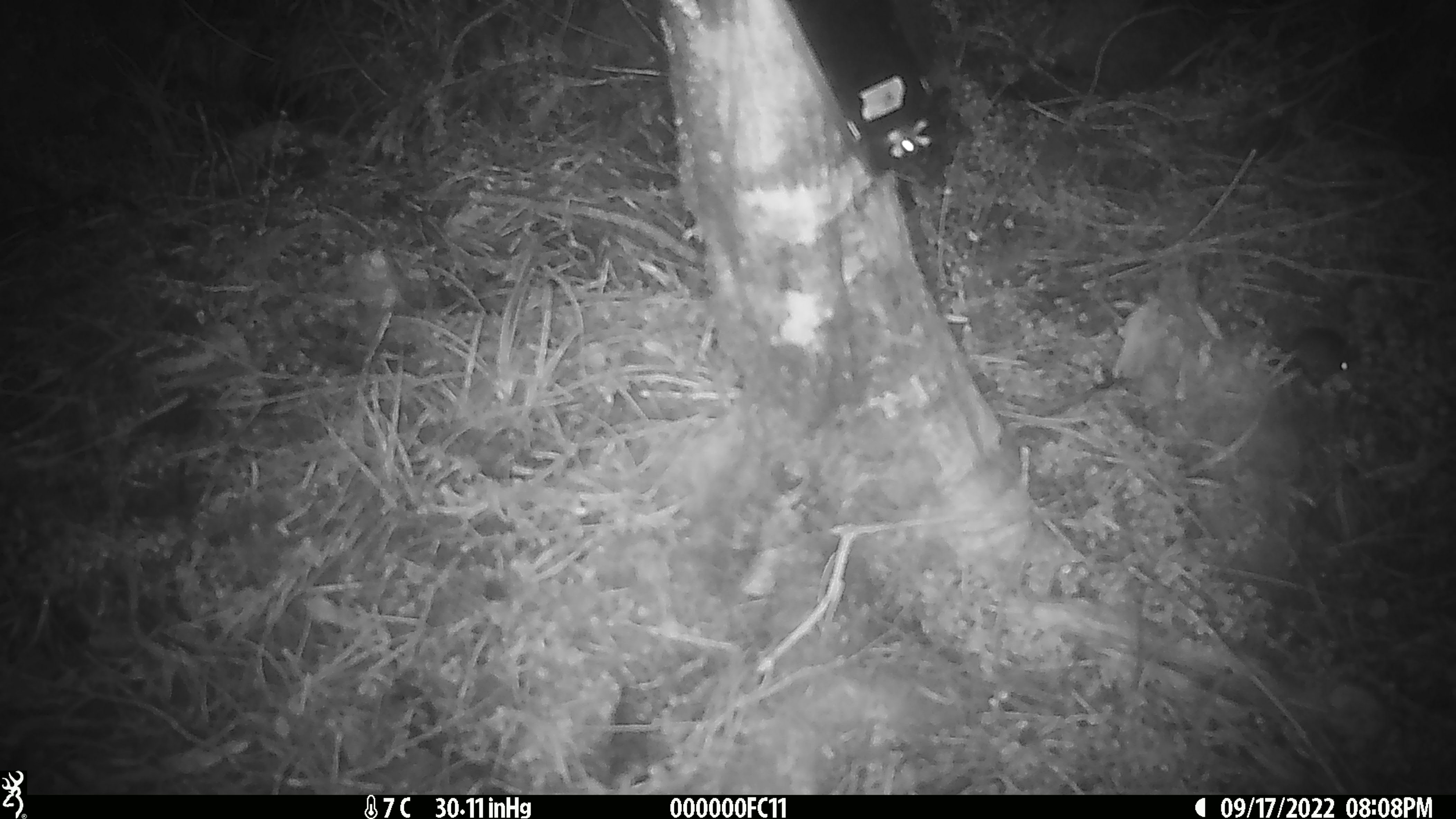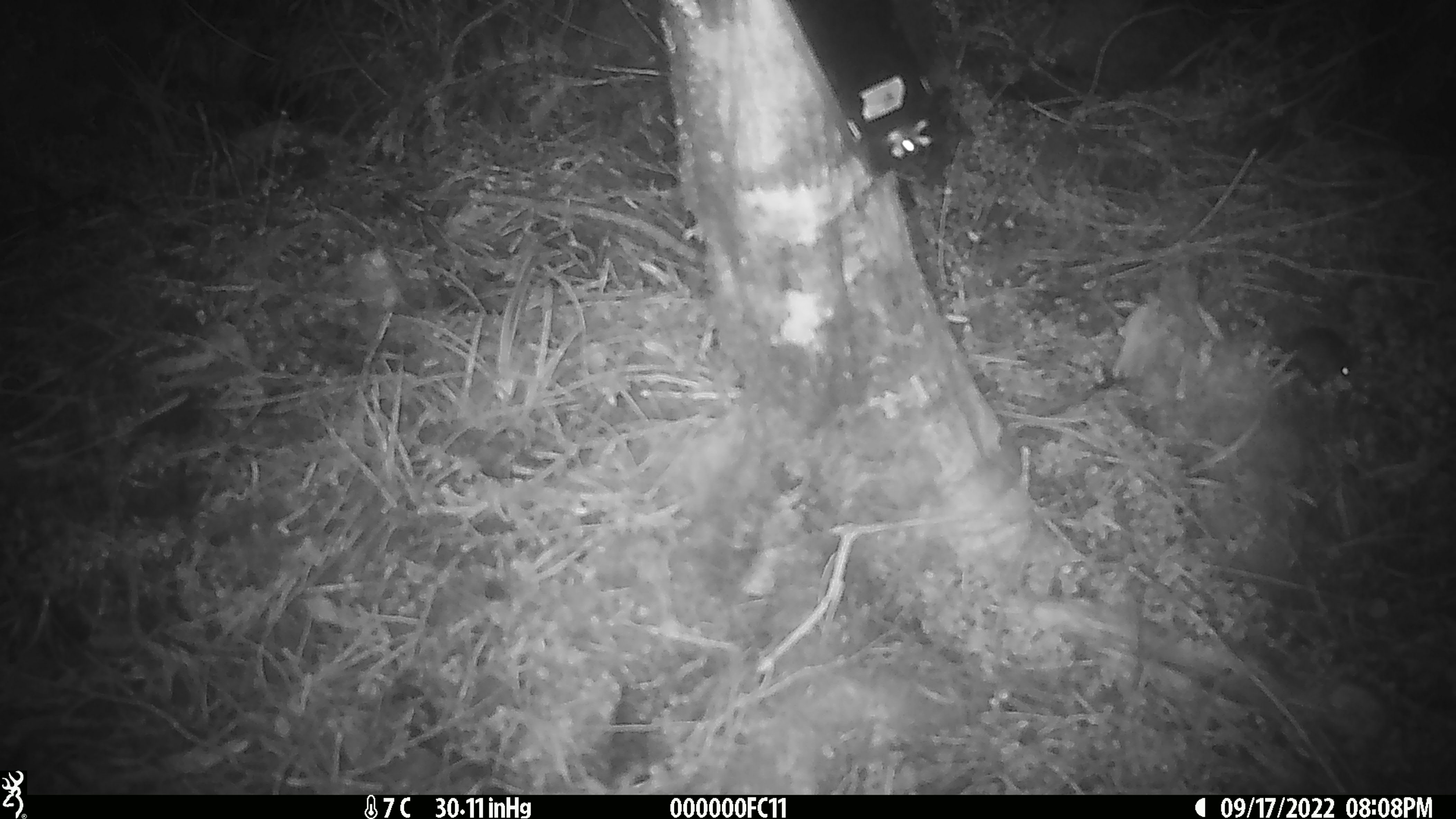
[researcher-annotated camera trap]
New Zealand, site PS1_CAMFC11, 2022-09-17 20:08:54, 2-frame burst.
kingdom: Animalia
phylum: Chordata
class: Mammalia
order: Rodentia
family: Muridae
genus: Mus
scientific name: Mus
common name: mouse